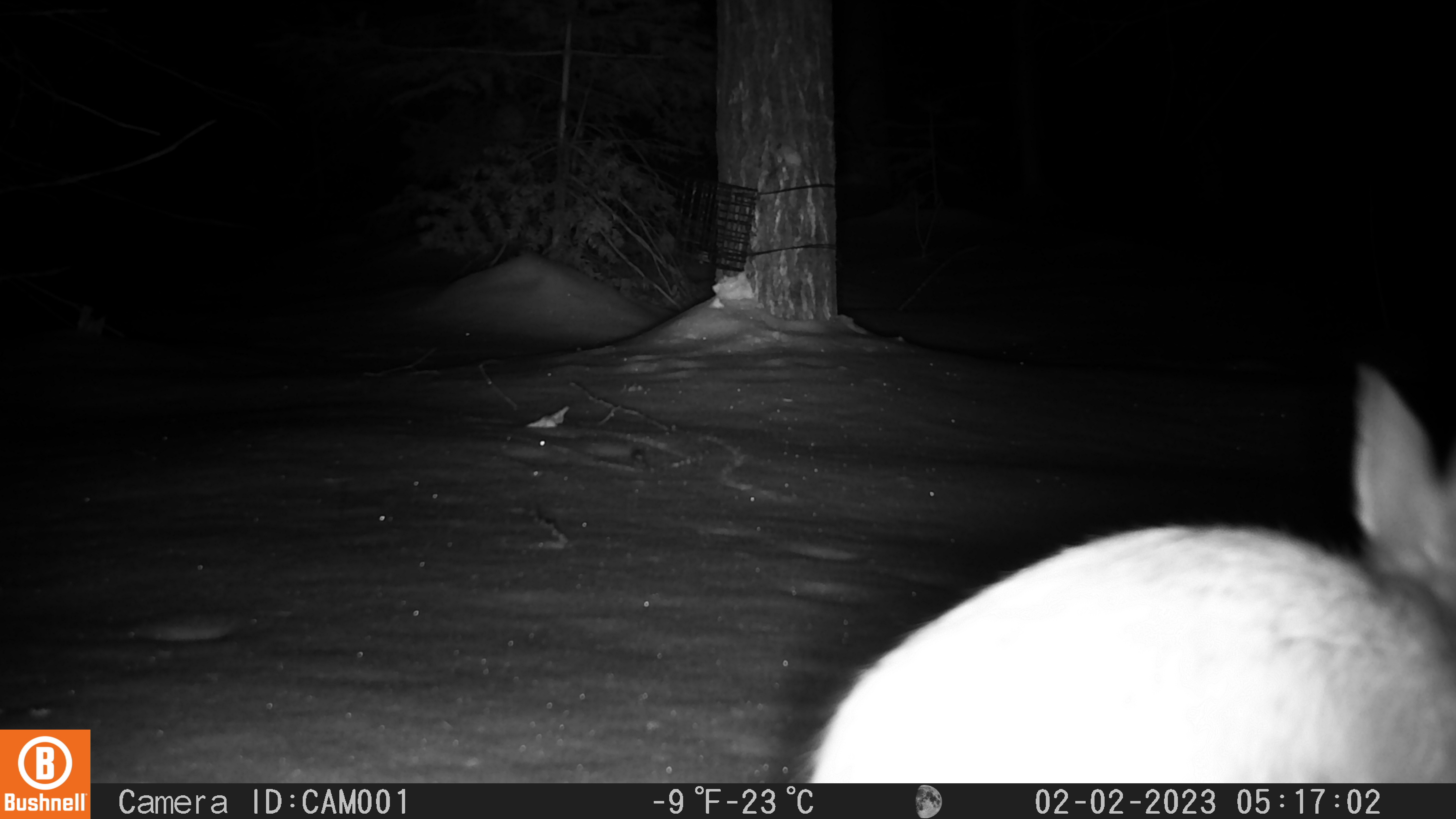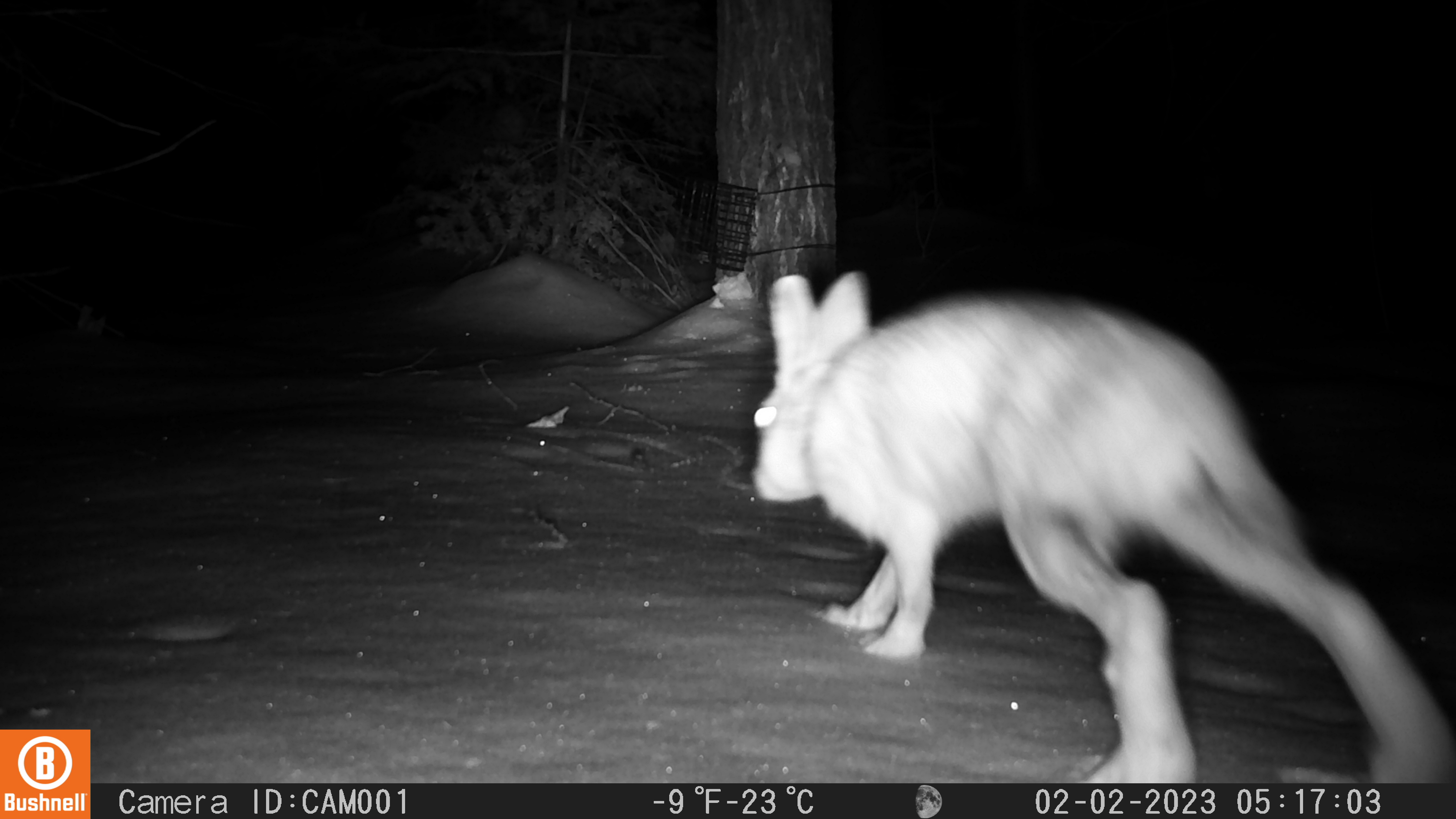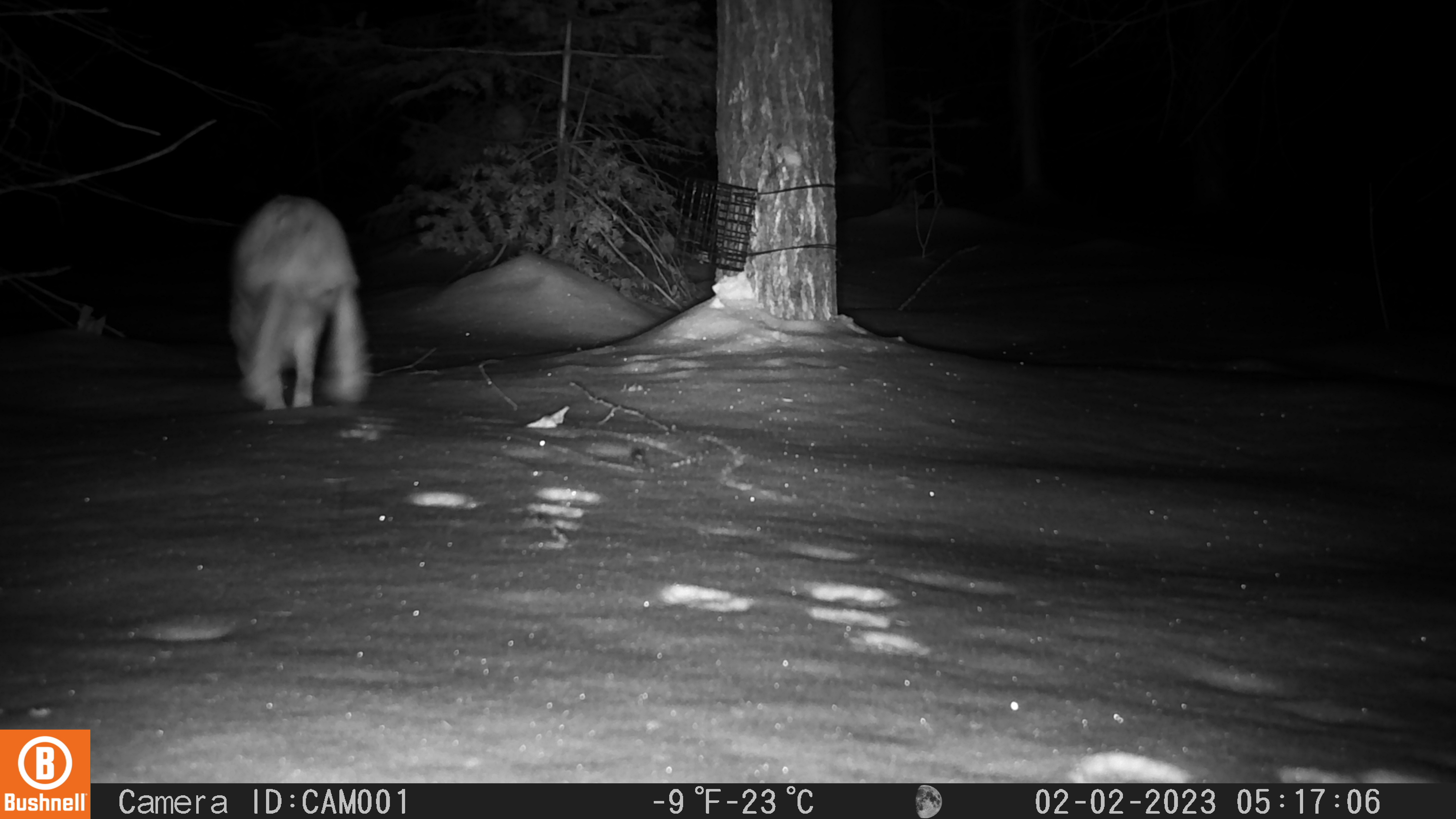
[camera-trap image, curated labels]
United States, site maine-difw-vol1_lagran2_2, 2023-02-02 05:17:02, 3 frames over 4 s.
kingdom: Animalia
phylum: Chordata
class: Mammalia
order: Lagomorpha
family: Leporidae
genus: Lepus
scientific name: Lepus americanus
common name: snowshoe hare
Snowshoe hare (Lepus americanus).